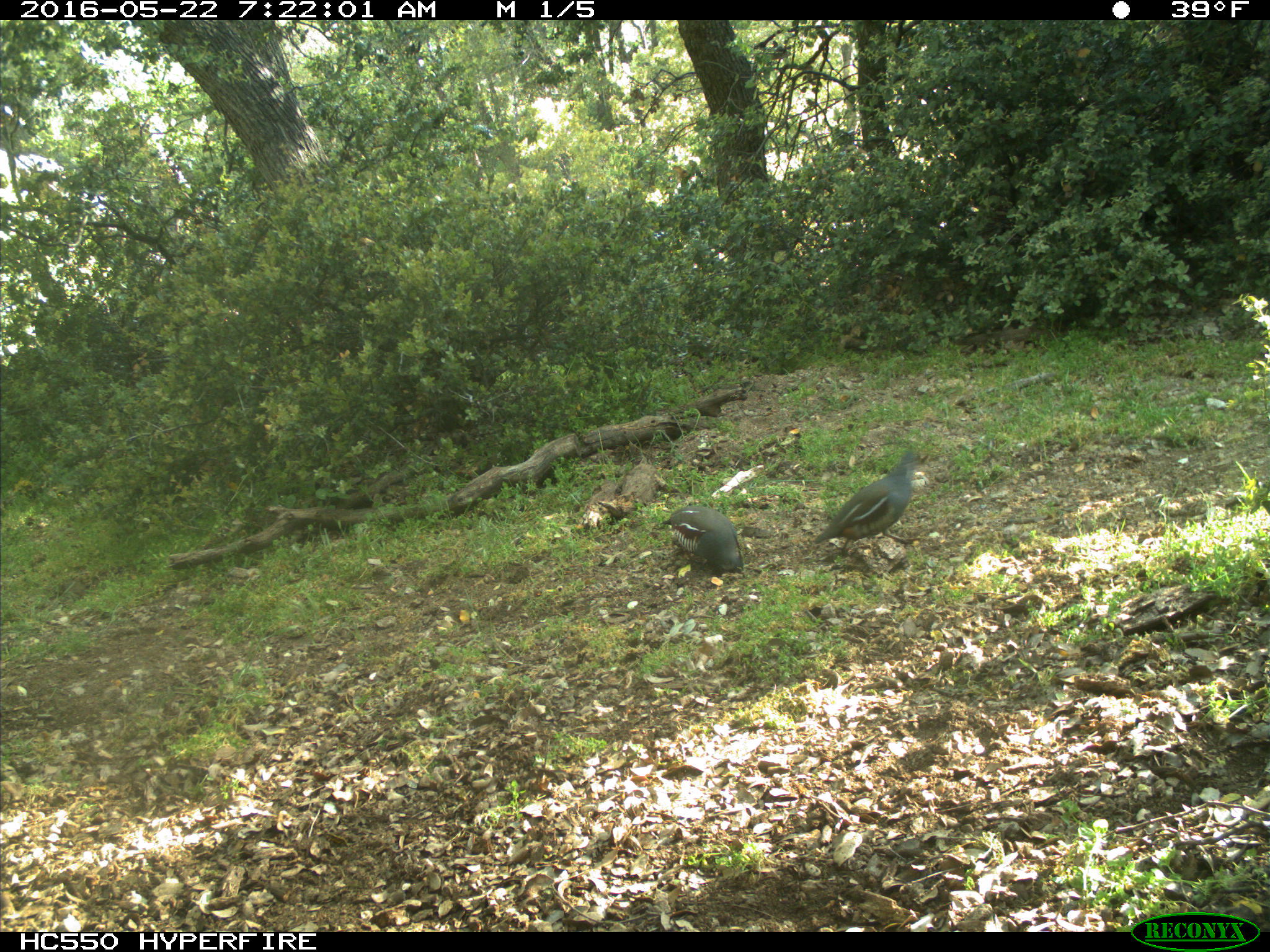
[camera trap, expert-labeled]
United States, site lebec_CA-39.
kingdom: Animalia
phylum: Chordata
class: Aves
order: Galliformes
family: Odontophoridae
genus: Callipepla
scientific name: Callipepla californica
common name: california quail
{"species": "Callipepla californica (california quail)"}